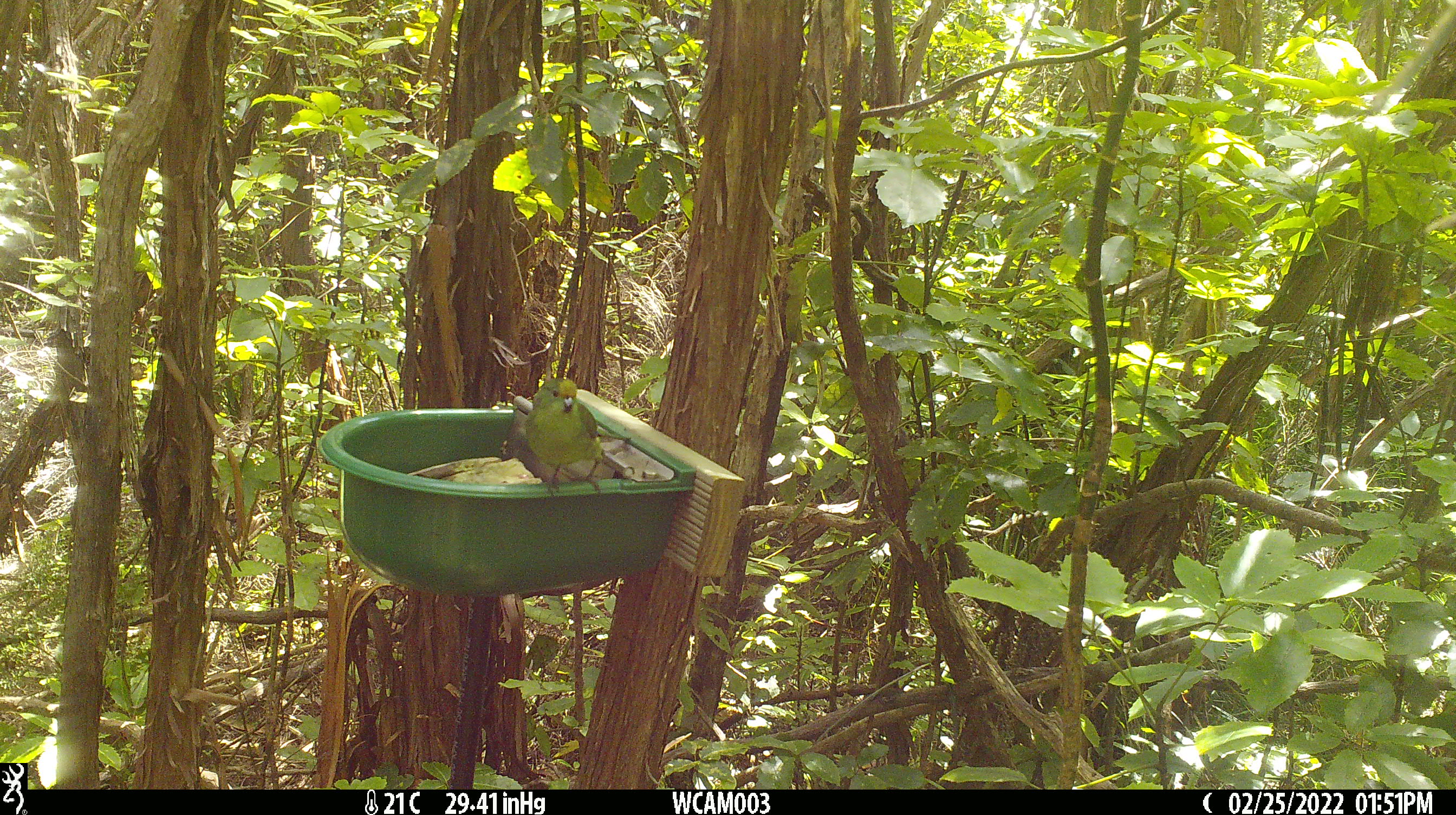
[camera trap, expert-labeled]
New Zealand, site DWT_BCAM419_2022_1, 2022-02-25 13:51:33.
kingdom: Animalia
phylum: Chordata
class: Aves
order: Psittaciformes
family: Psittaculidae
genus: Cyanoramphus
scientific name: Cyanoramphus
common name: parakeet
Parakeet (Cyanoramphus).